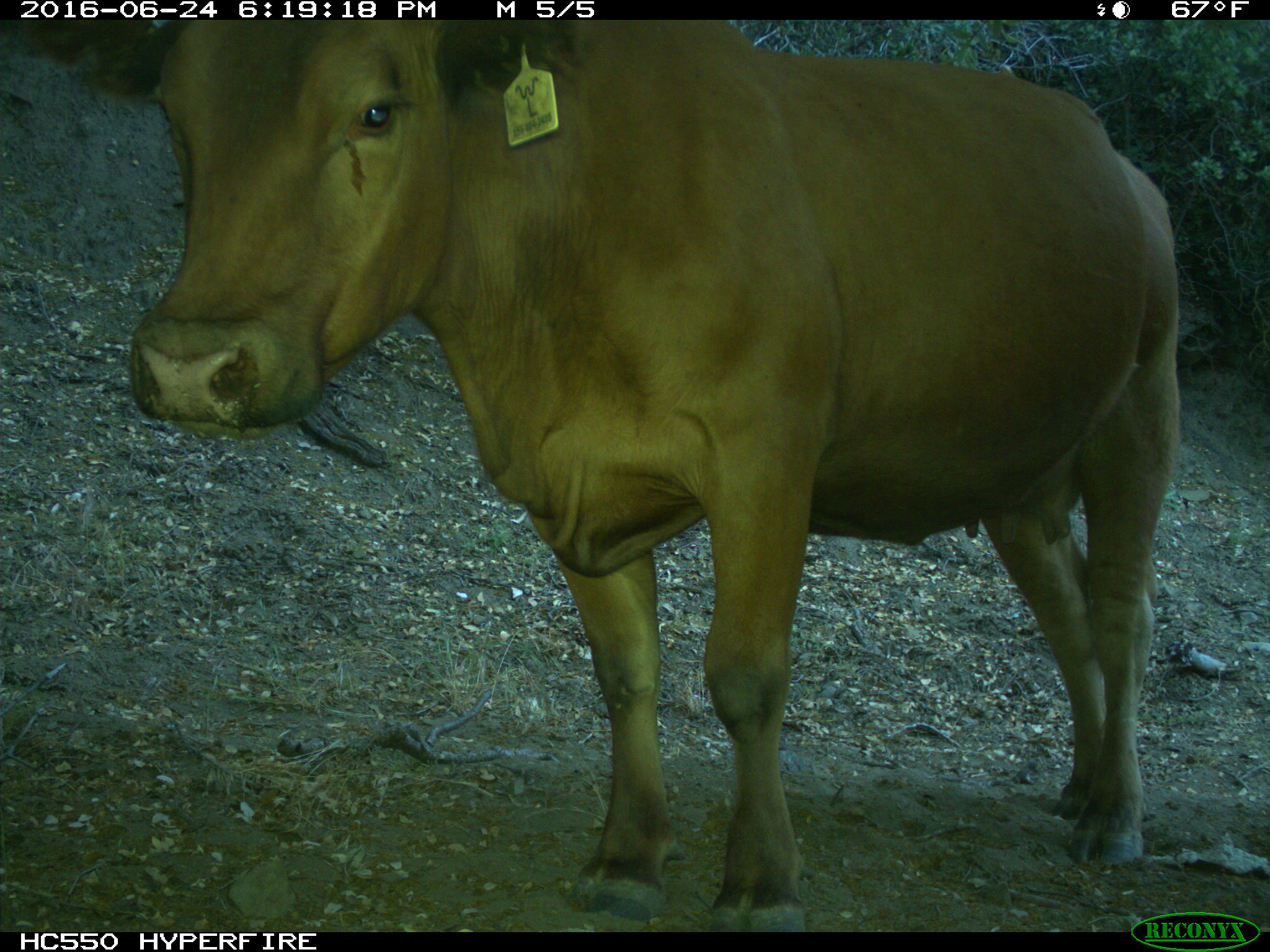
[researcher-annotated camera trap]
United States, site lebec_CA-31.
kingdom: Animalia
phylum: Chordata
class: Mammalia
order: Artiodactyla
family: Bovidae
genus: Bos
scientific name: Bos taurus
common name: domestic cow